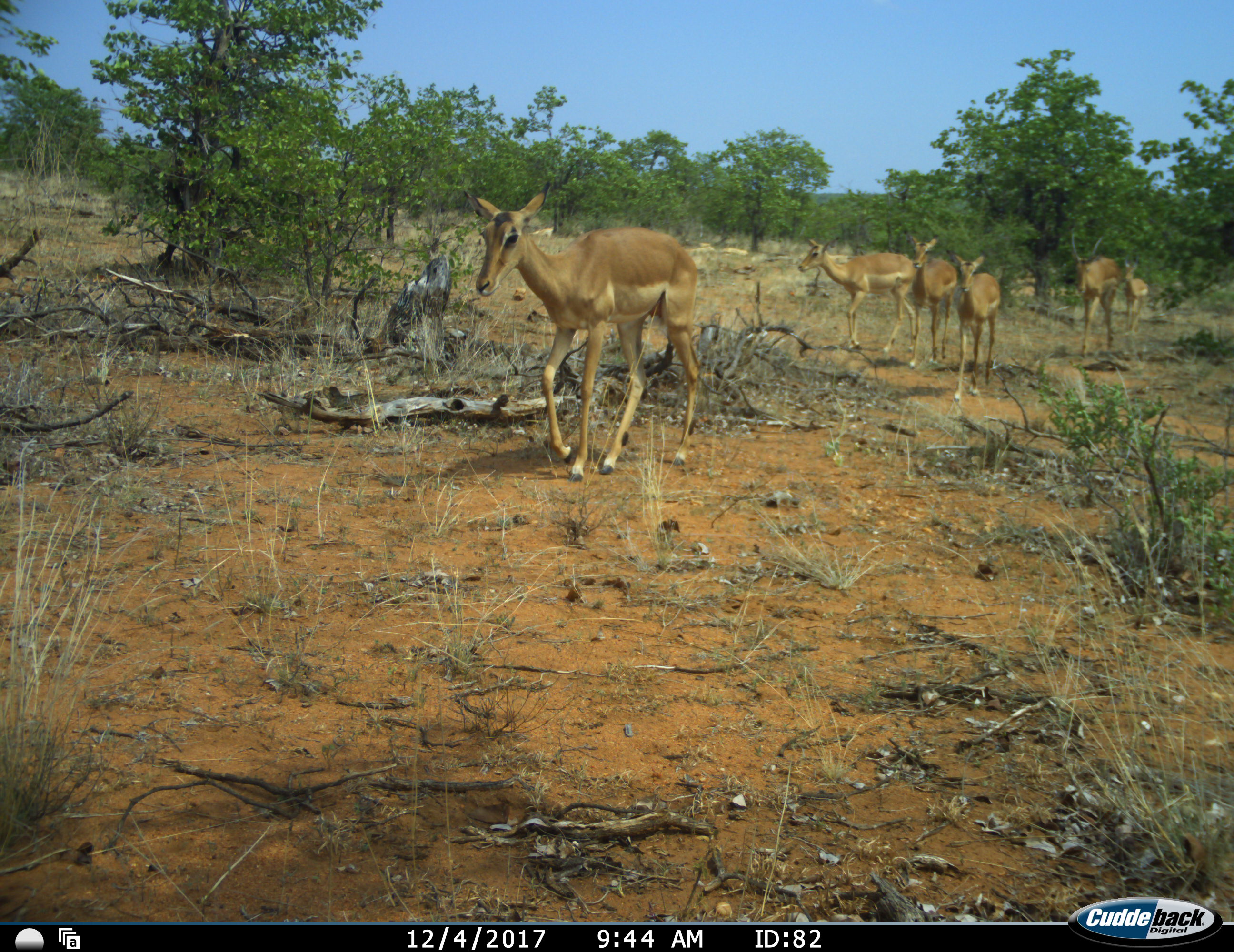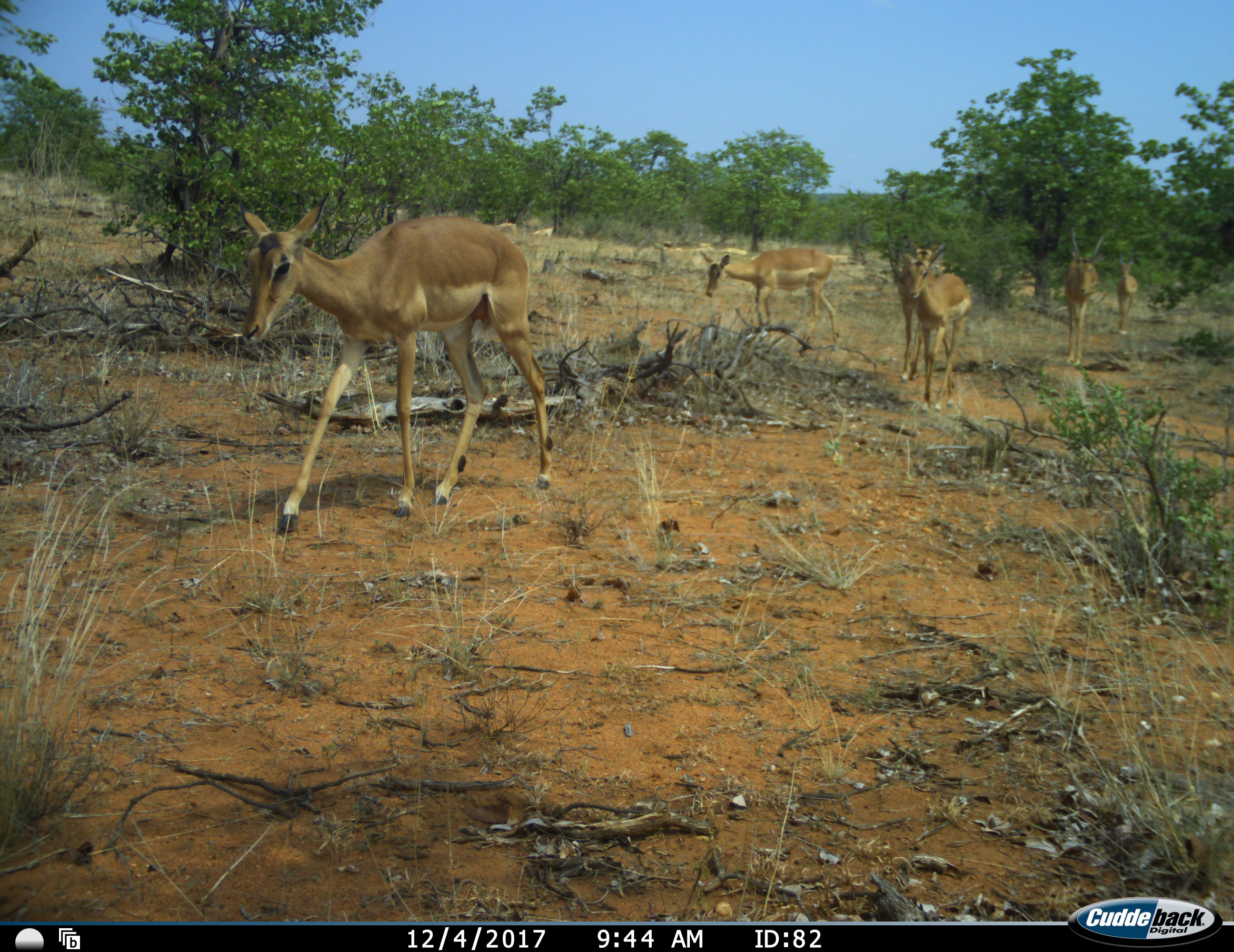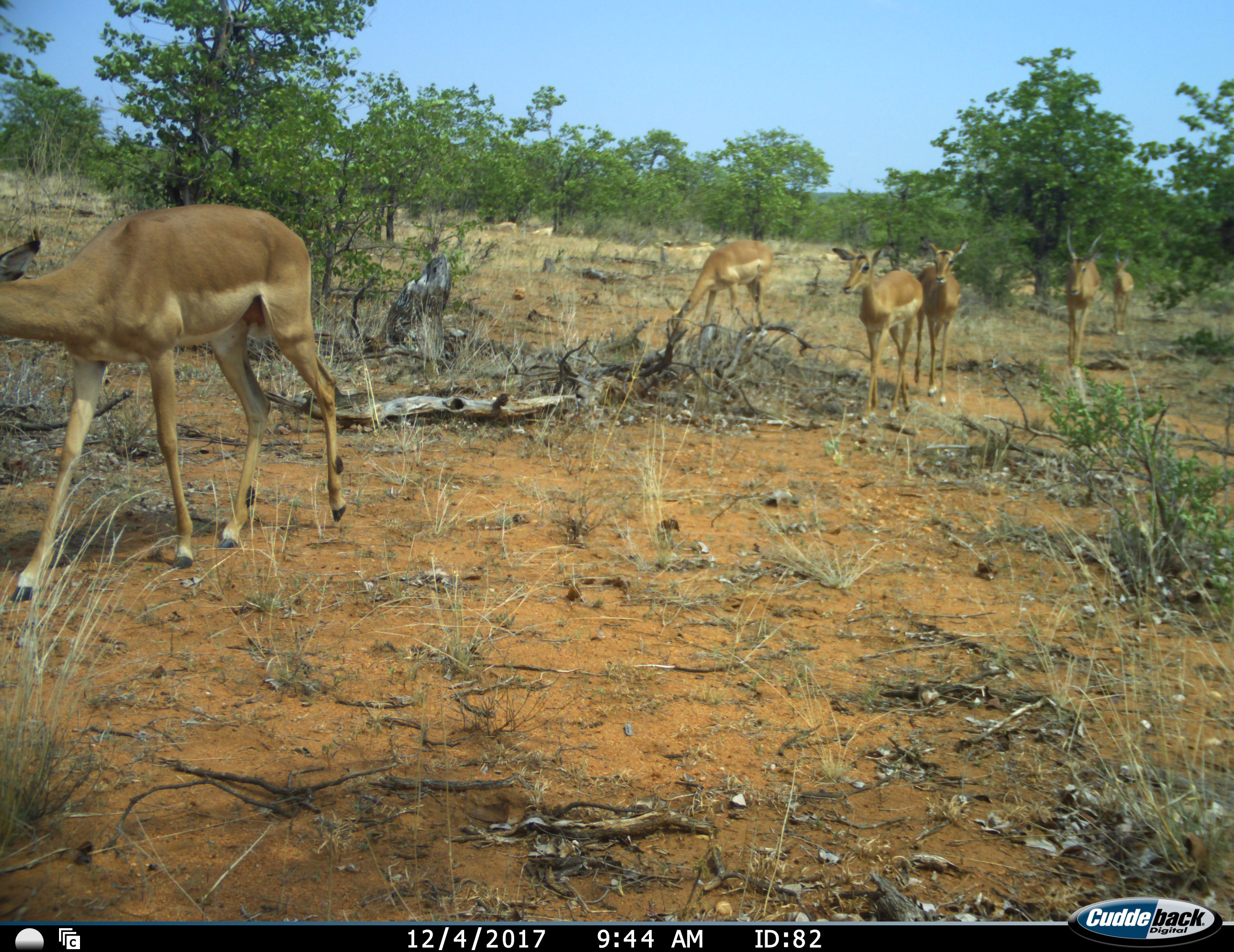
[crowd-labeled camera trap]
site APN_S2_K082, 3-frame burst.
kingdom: Animalia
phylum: Chordata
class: Mammalia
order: Artiodactyla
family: Bovidae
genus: Aepyceros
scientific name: Aepyceros melampus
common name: impala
Impala (Aepyceros melampus), count 6. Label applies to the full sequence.